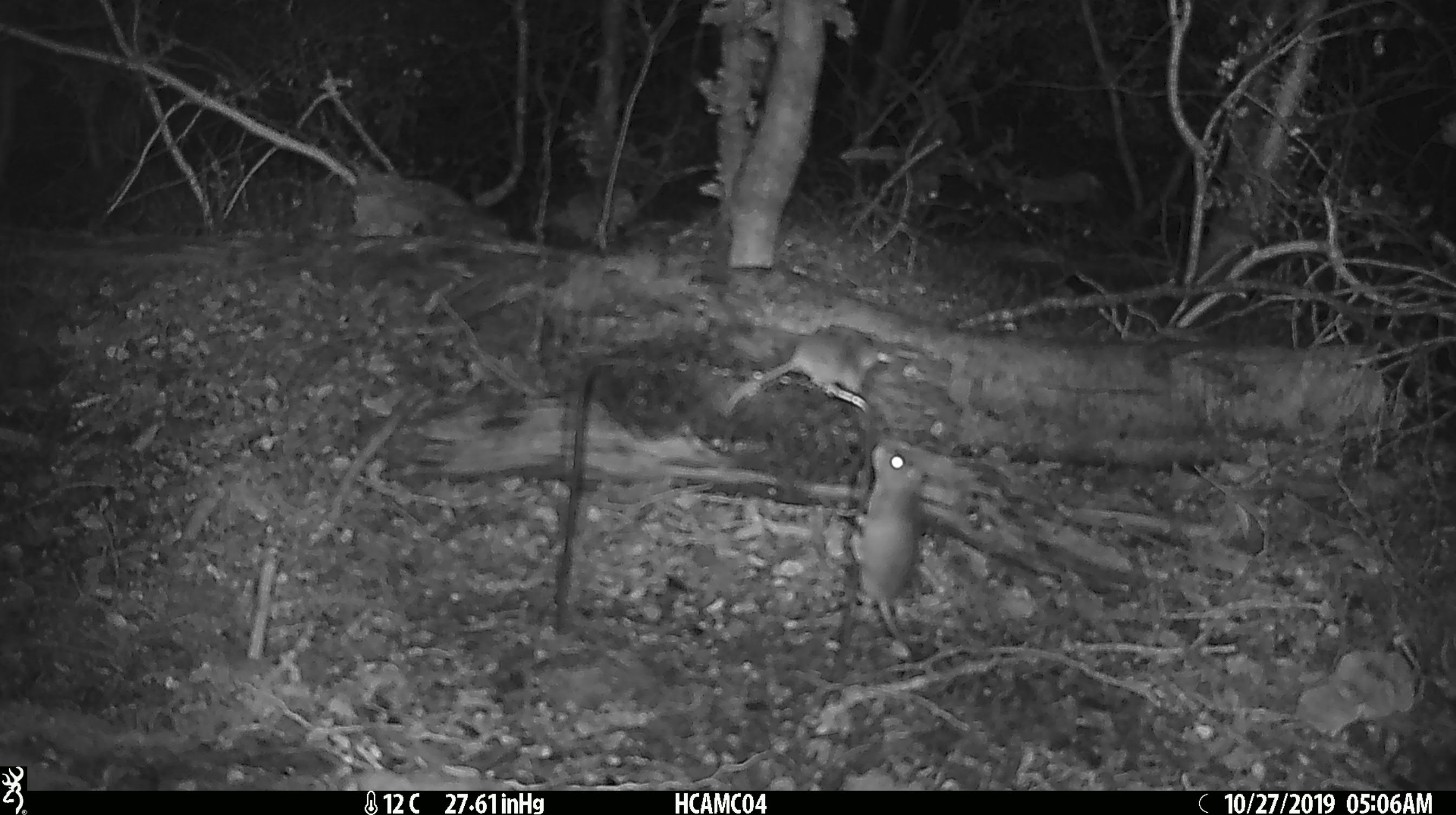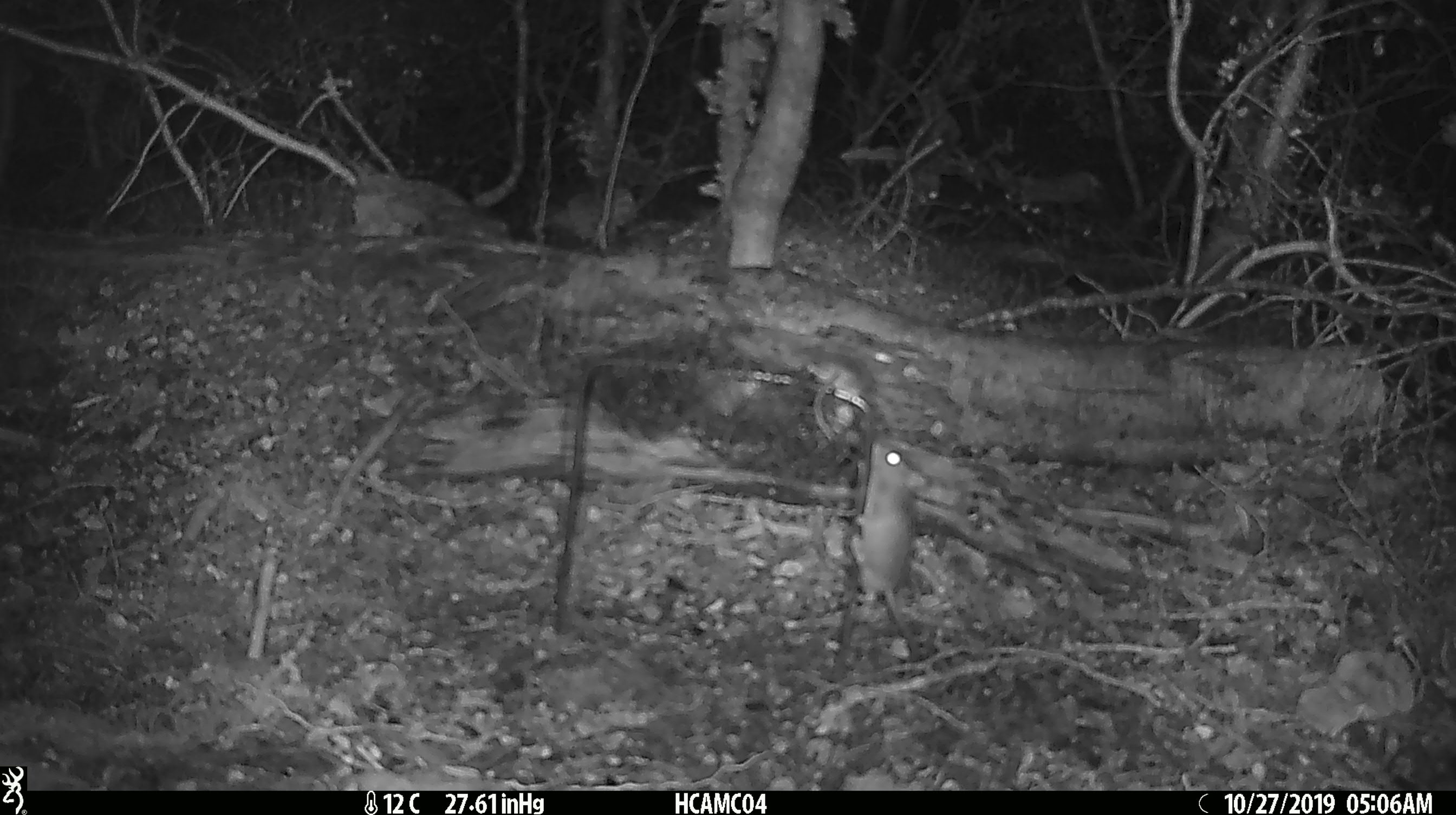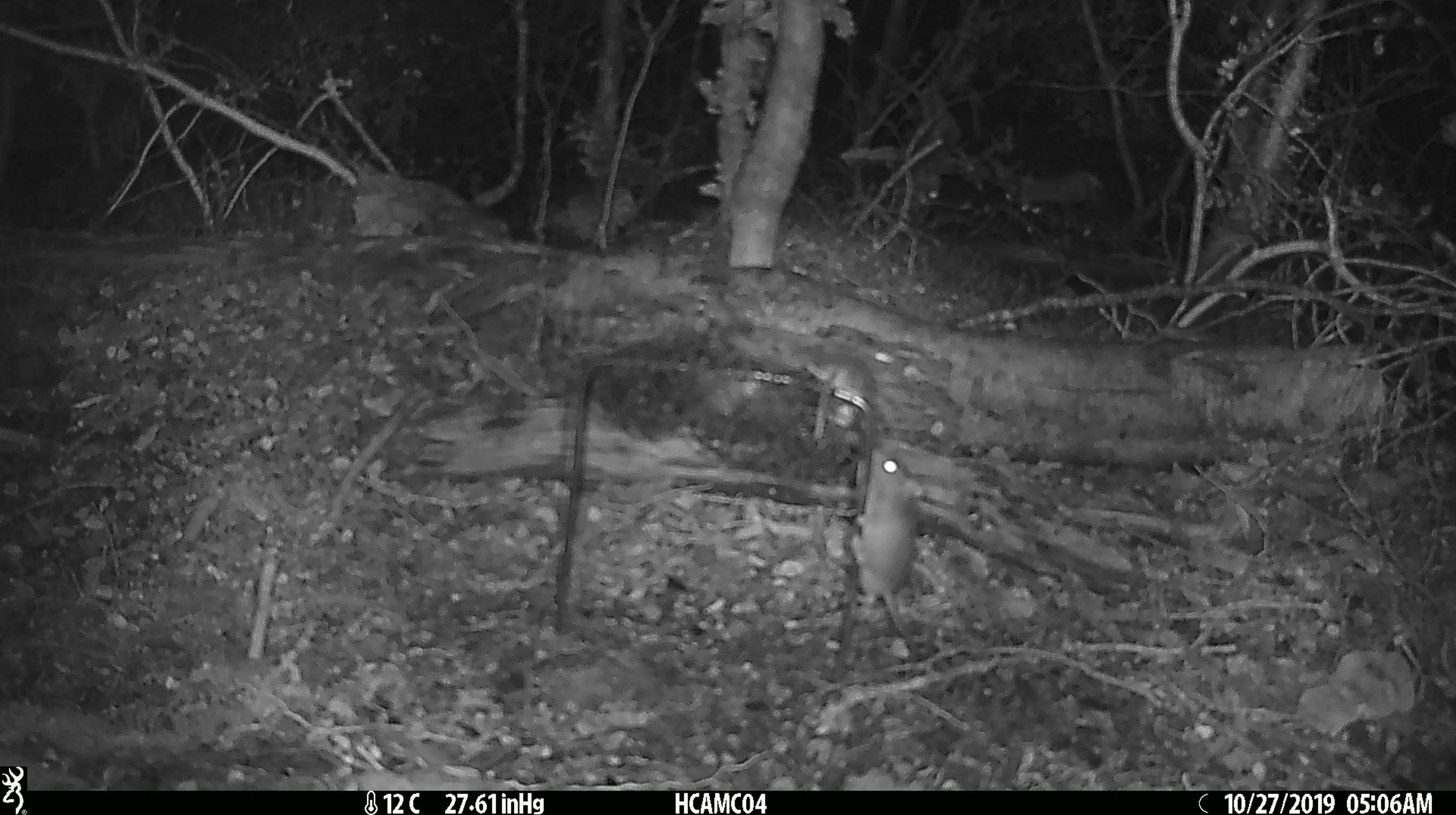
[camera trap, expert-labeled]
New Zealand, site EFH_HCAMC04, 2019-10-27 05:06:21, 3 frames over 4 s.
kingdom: Animalia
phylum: Chordata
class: Mammalia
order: Rodentia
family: Muridae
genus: Mus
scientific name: Mus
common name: mouse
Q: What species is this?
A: Mouse (Mus).